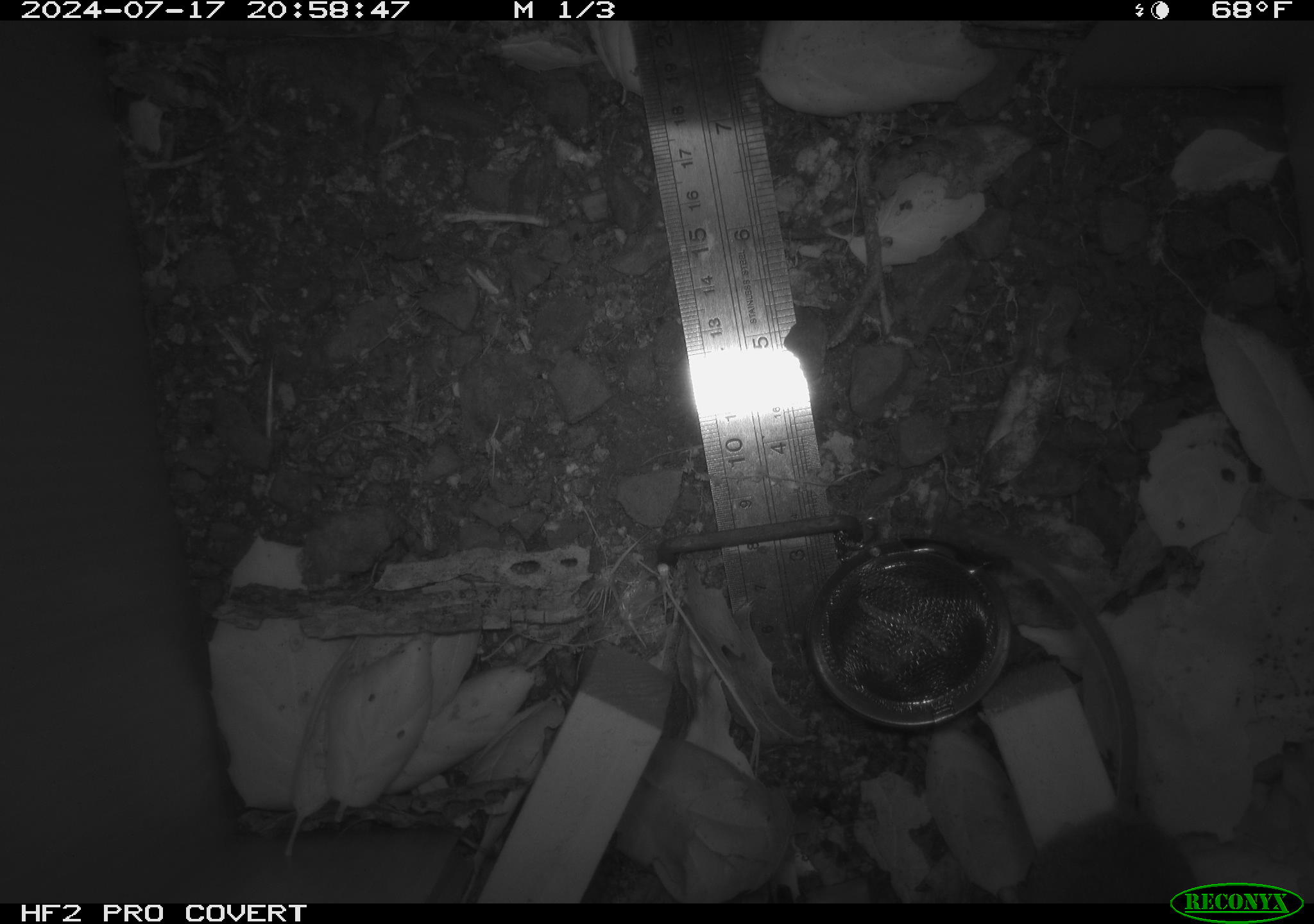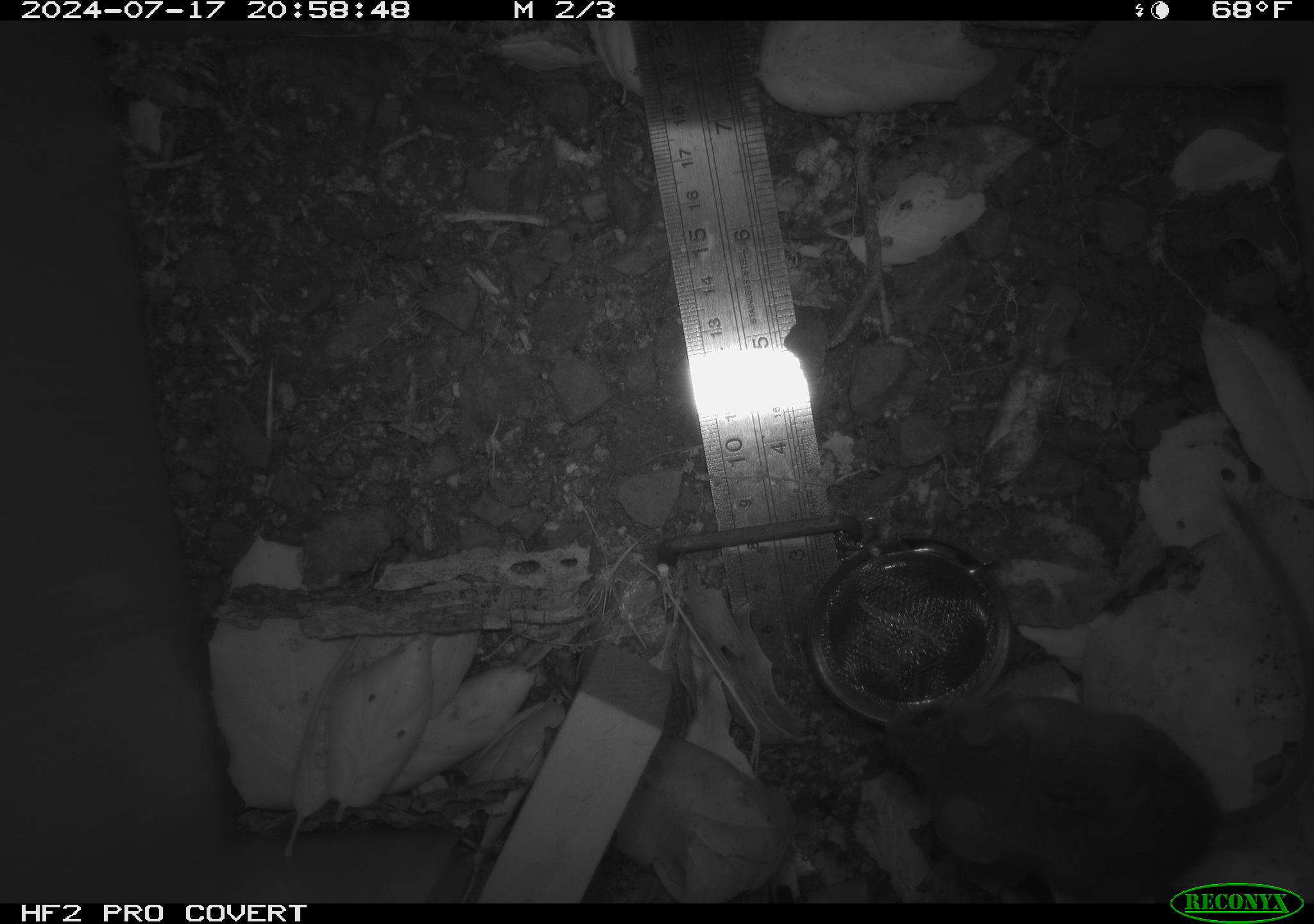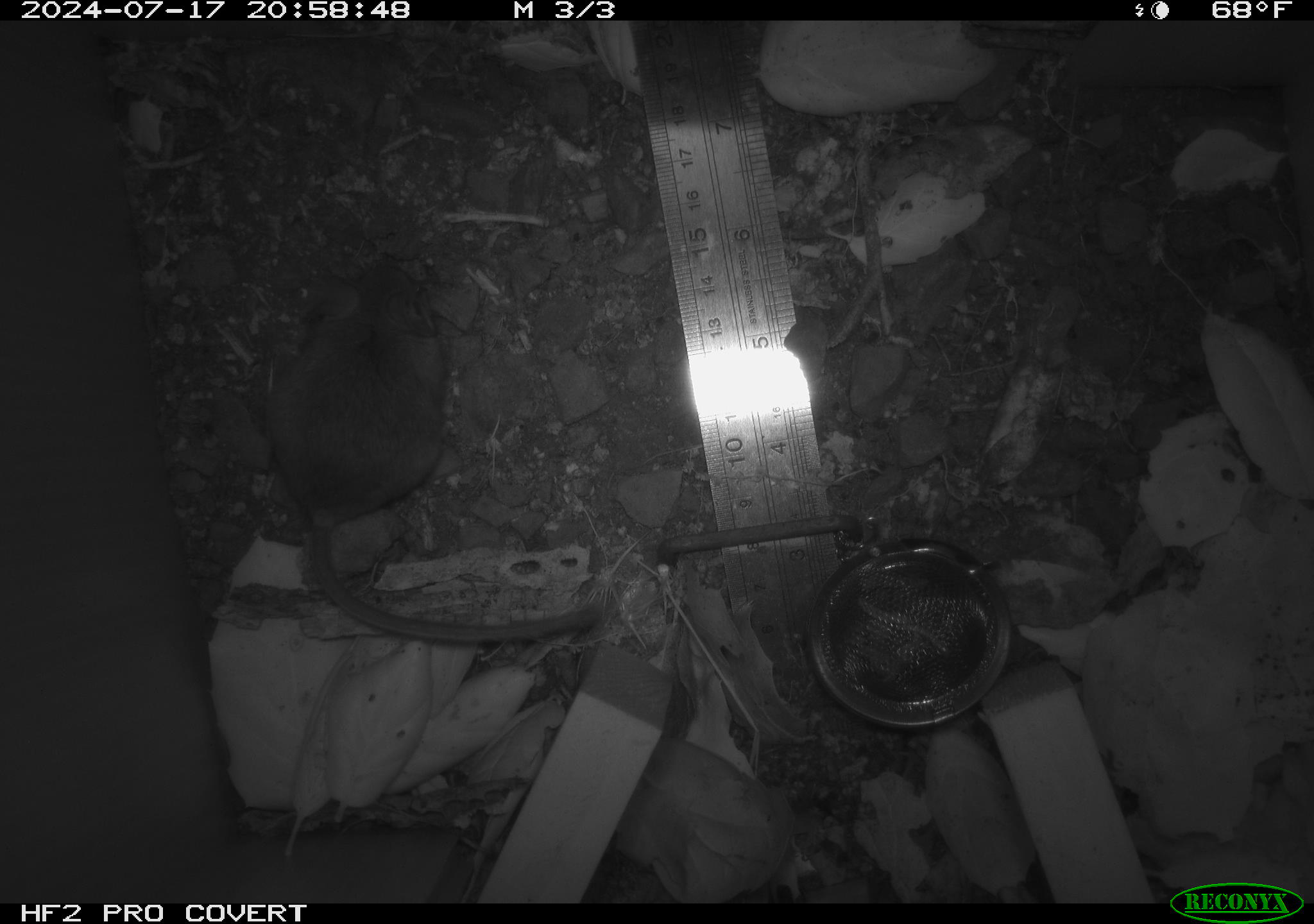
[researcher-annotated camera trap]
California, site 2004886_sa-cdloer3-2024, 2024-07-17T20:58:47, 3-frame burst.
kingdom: Animalia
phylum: Chordata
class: Mammalia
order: Rodentia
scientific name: Rodentia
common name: rodent